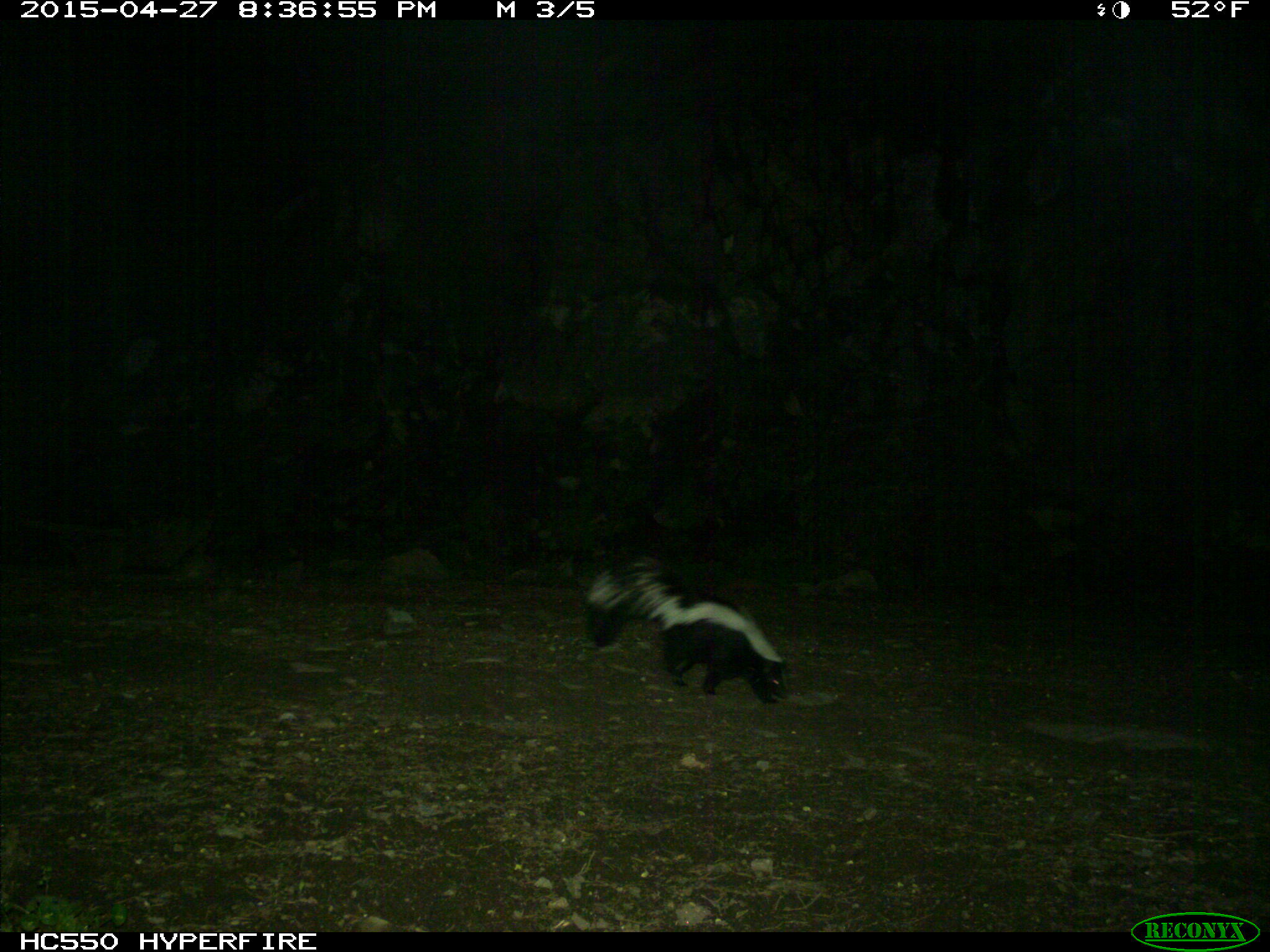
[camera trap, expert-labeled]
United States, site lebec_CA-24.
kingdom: Animalia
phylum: Chordata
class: Mammalia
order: Carnivora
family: Mephitidae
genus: Mephitis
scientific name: Mephitis mephitis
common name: striped skunk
Mephitis mephitis (striped skunk).